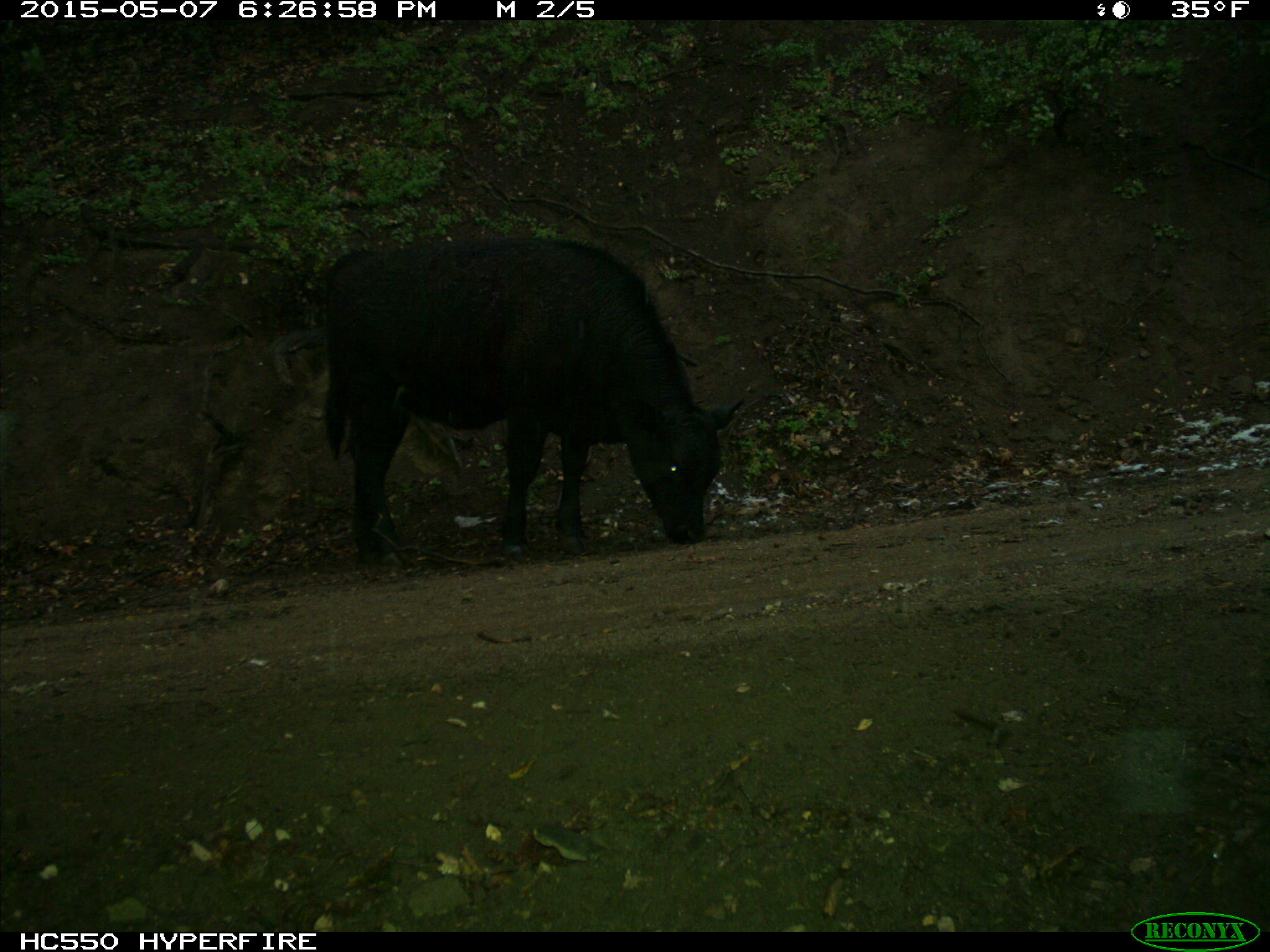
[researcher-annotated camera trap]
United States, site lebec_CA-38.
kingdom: Animalia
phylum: Chordata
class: Mammalia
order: Artiodactyla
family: Bovidae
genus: Bos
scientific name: Bos taurus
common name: domestic cow